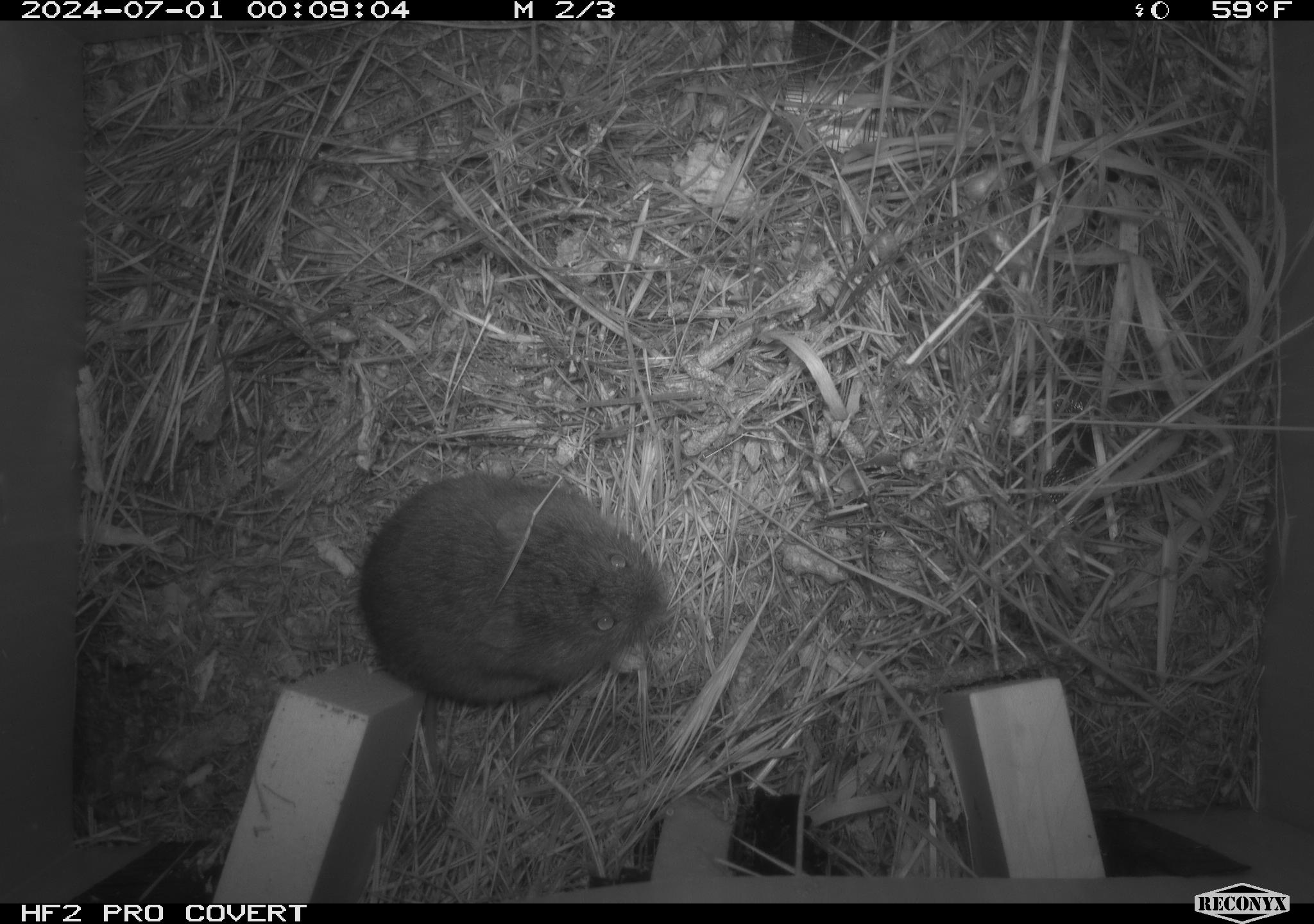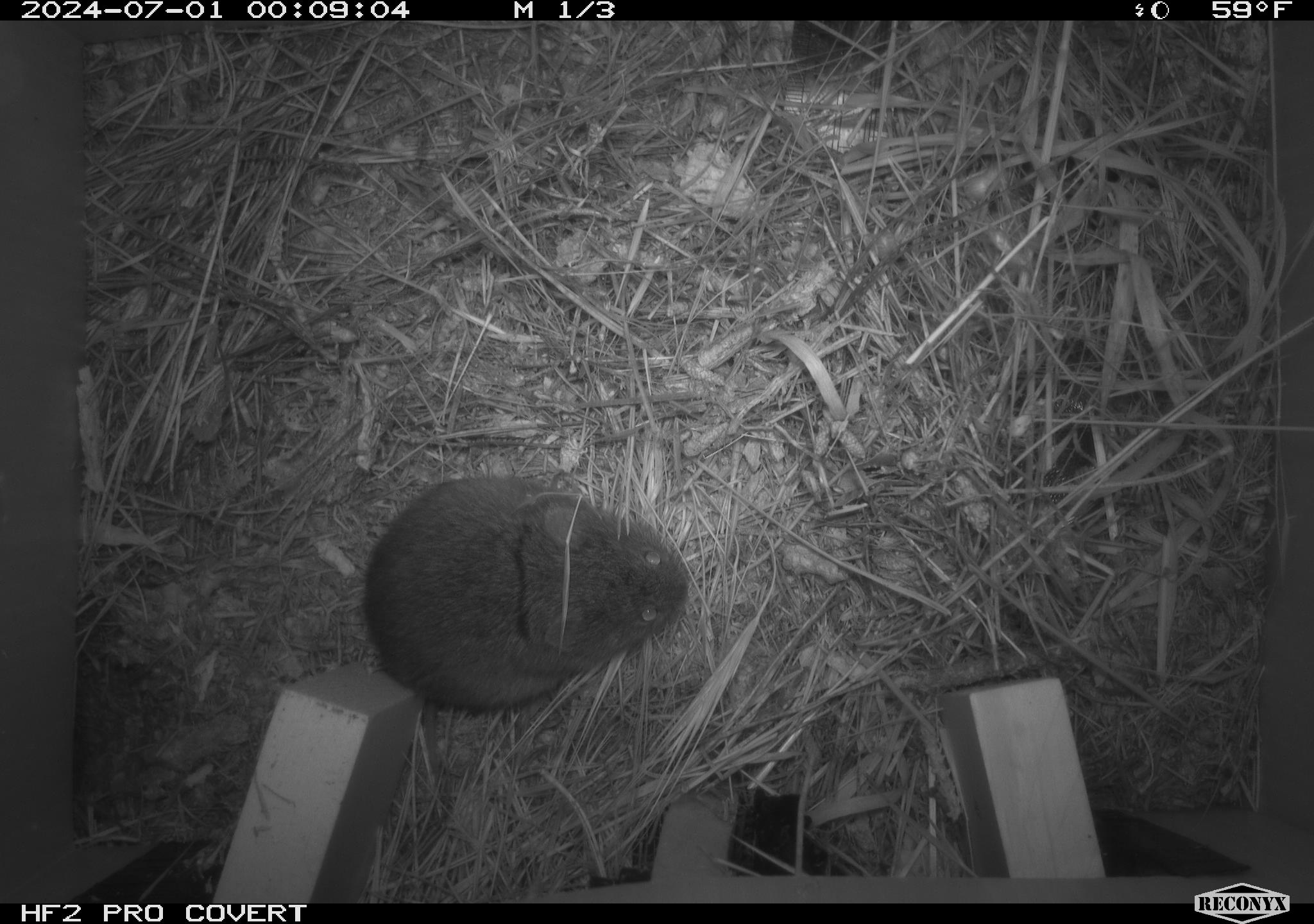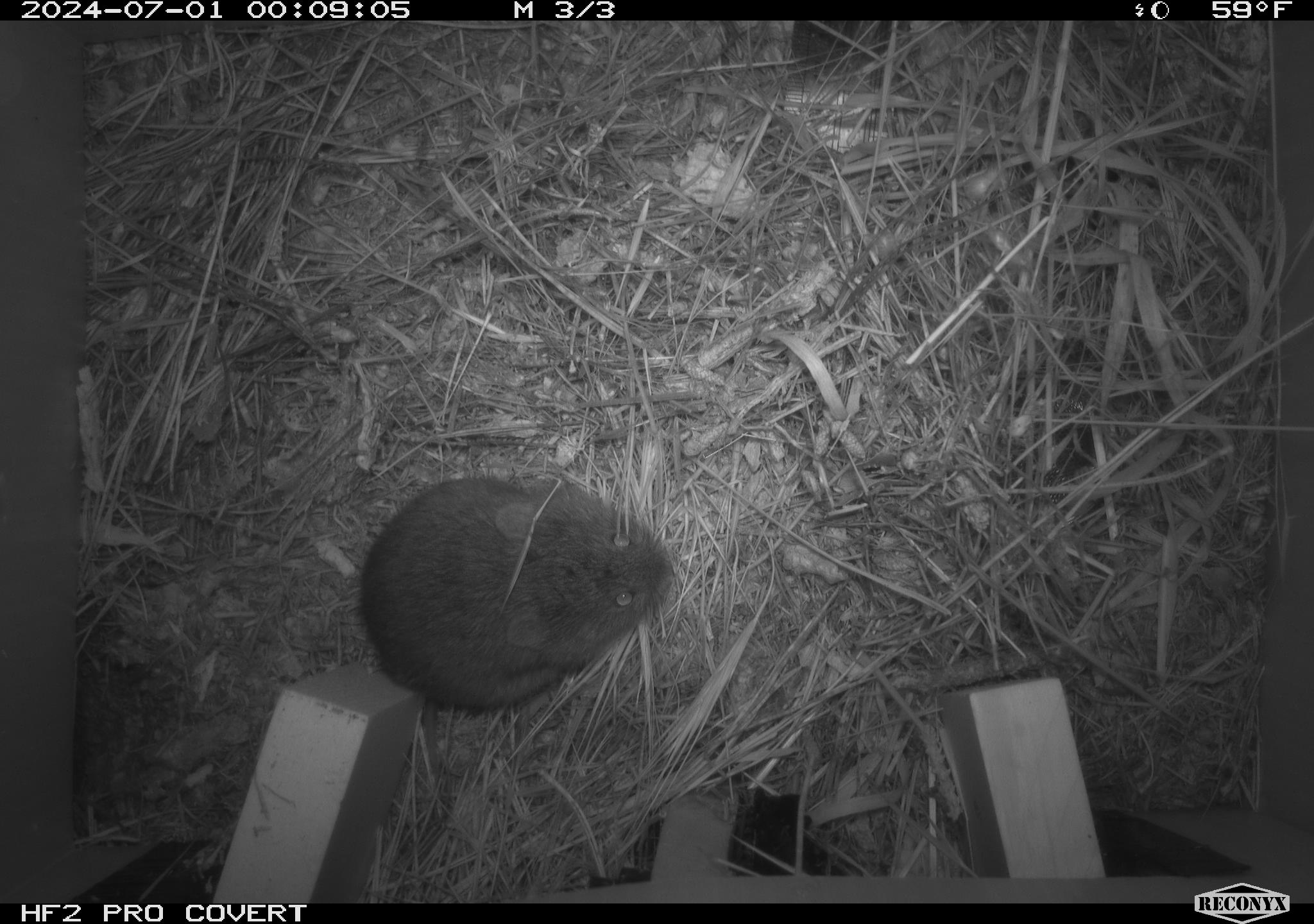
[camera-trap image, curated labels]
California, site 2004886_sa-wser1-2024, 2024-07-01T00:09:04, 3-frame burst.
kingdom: Animalia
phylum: Chordata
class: Mammalia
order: Rodentia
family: Cricetidae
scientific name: Arvicolinae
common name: voles, lemmings, and muskrats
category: arvicolinae subfamily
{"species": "arvicolinae subfamily (voles, lemmings, and muskrats) (Arvicolinae)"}